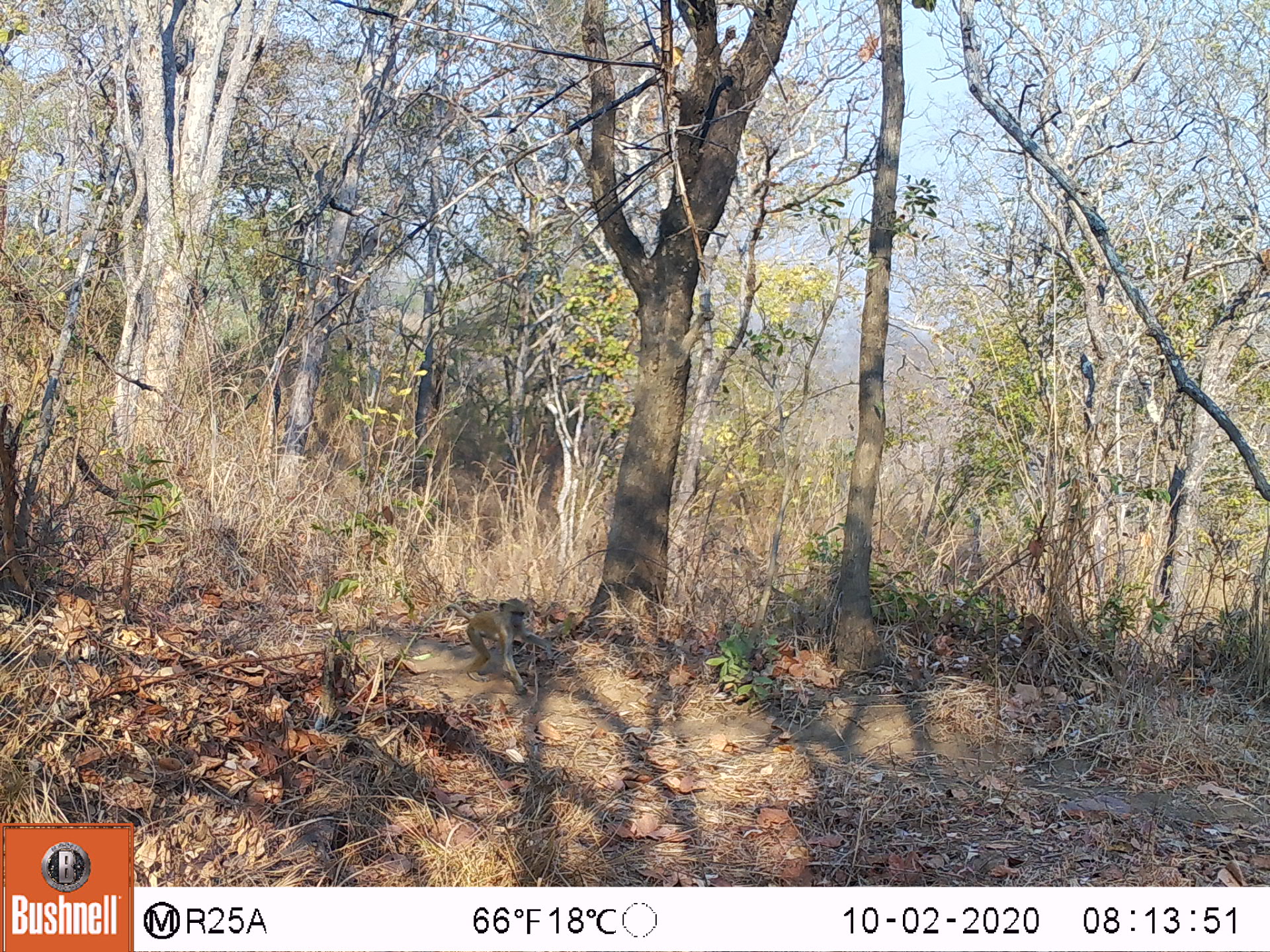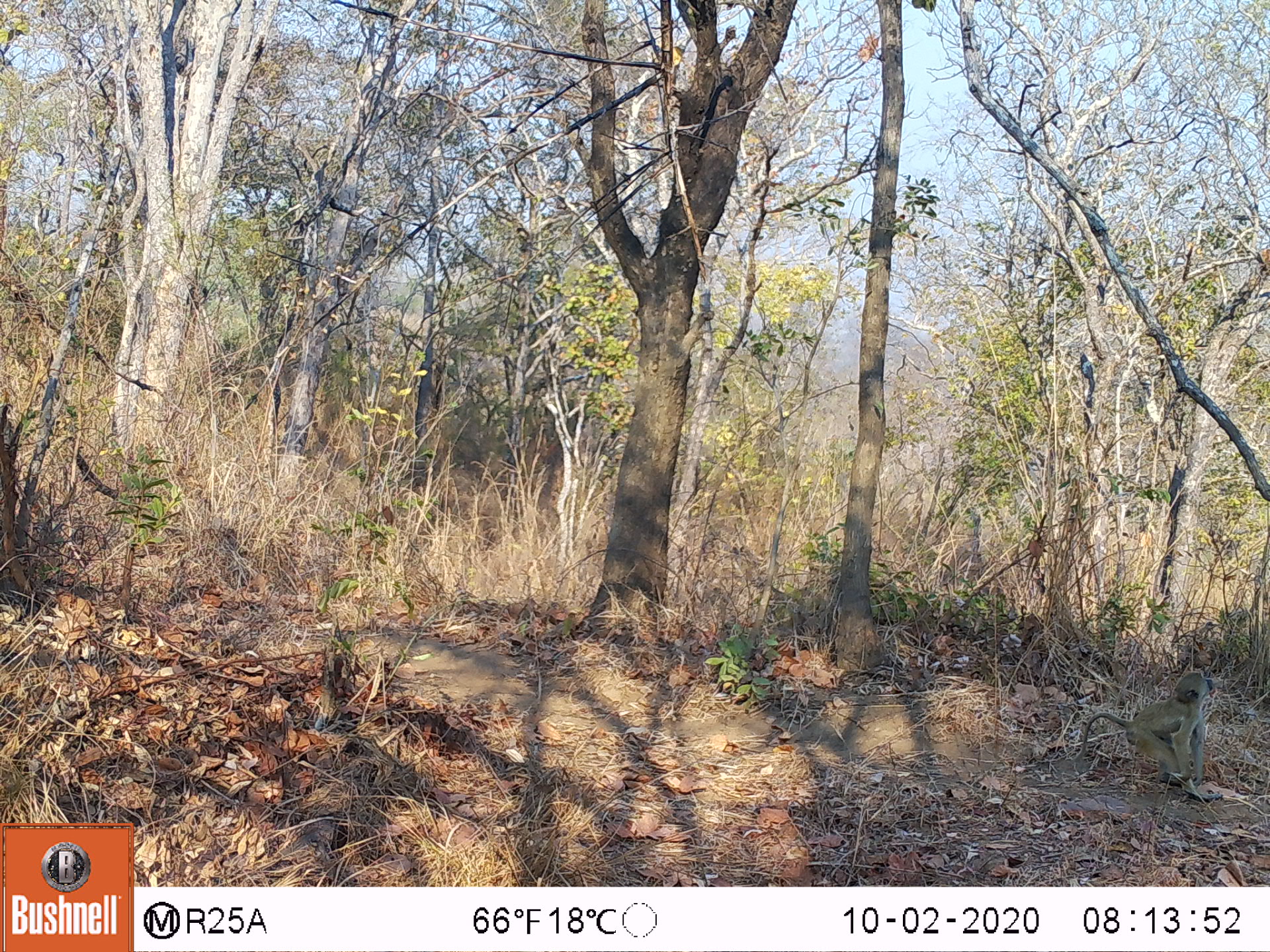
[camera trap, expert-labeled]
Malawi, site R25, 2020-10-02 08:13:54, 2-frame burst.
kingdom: Animalia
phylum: Chordata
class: Mammalia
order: Primates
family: Cercopithecidae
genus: Papio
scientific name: Papio cynocephalus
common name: yellow baboon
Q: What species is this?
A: Yellow baboon (Papio cynocephalus).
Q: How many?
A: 1.